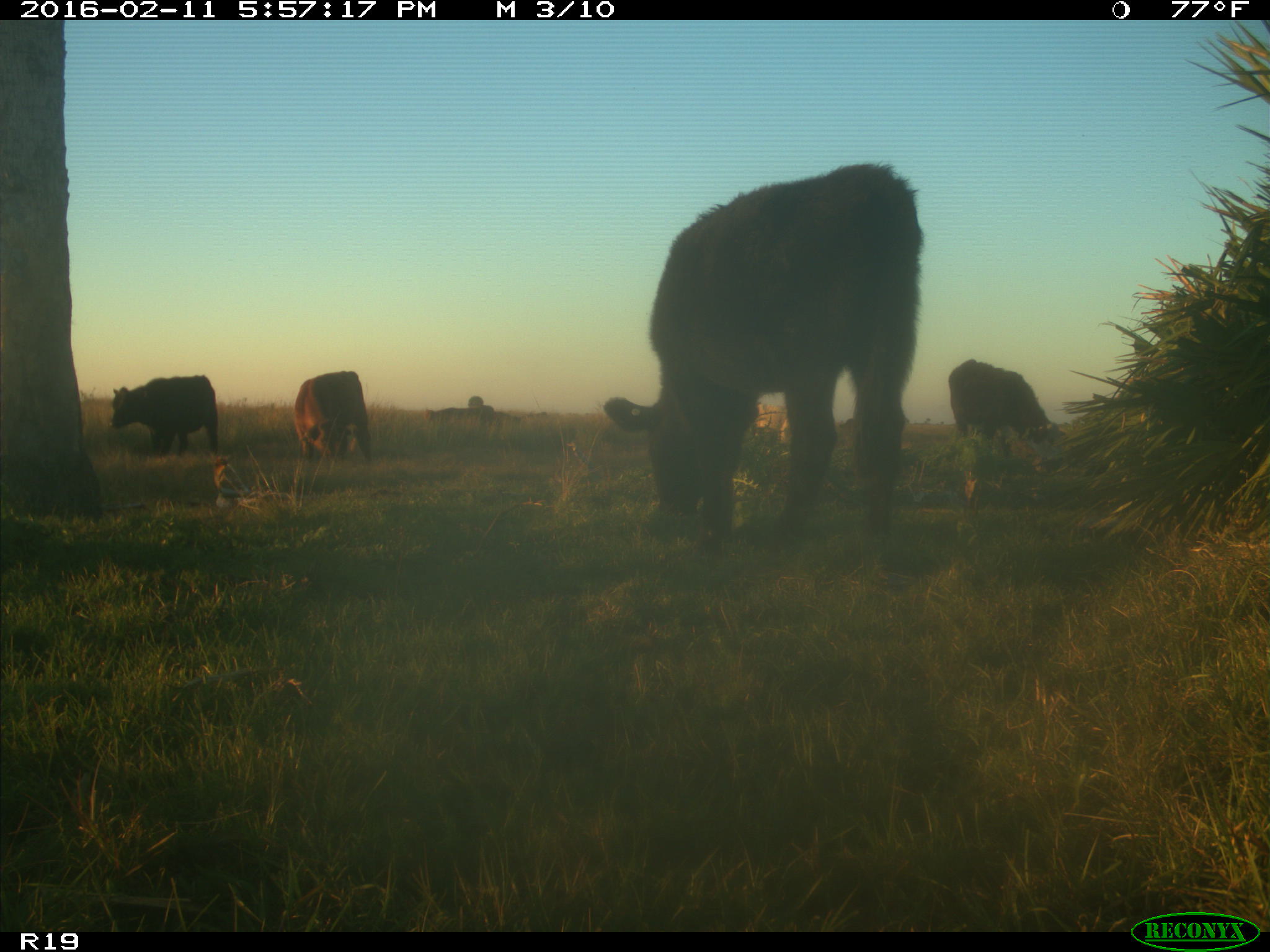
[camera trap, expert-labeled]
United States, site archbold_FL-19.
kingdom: Animalia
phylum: Chordata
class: Mammalia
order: Artiodactyla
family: Bovidae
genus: Bos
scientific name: Bos taurus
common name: domestic cow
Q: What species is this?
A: Bos taurus (domestic cow).